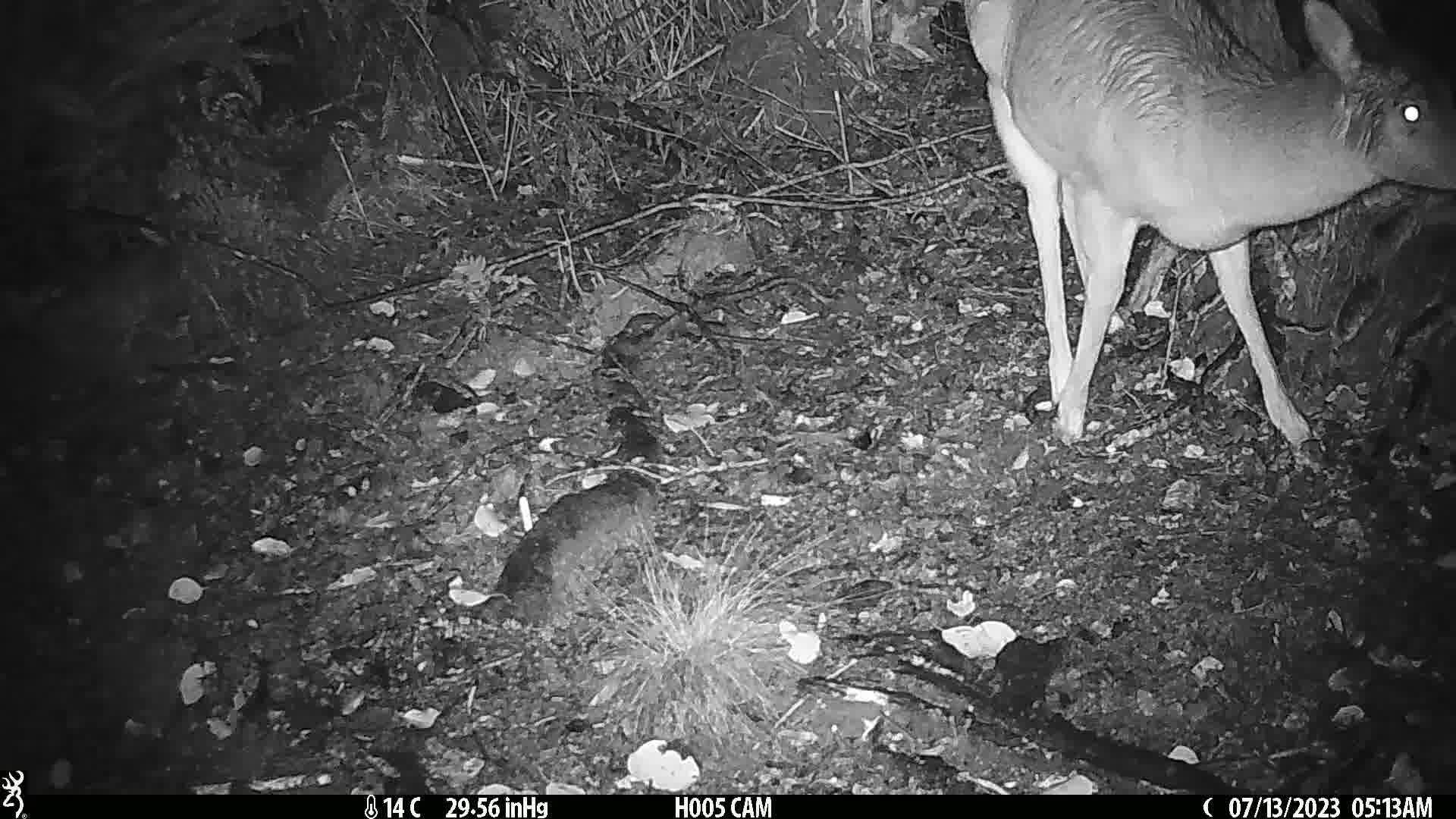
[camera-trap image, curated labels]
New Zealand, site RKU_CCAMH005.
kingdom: Animalia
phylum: Chordata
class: Mammalia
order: Artiodactyla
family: Cervidae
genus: Odocoileus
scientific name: Odocoileus virginianus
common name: white-tailed deer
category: white tailed deer